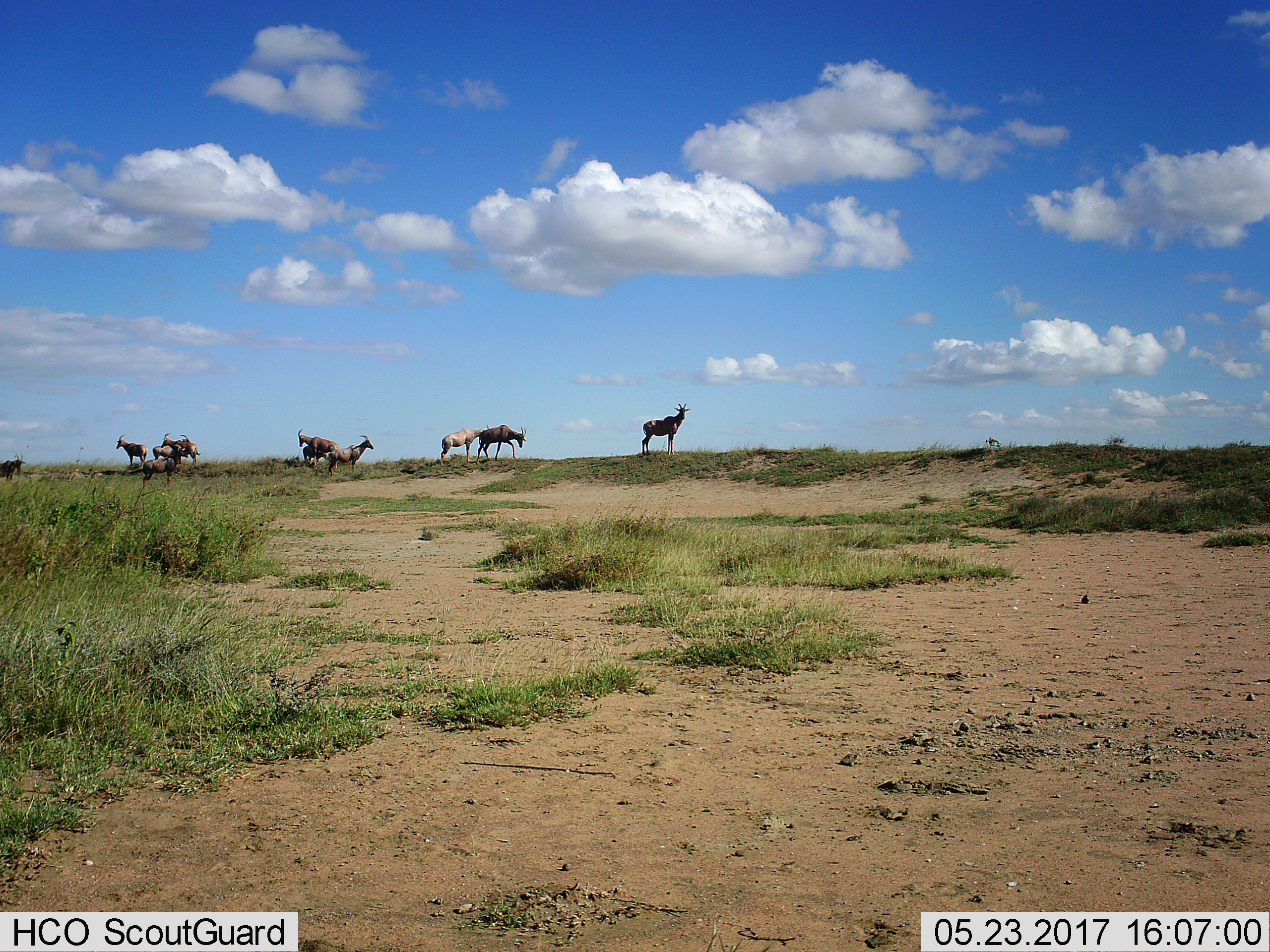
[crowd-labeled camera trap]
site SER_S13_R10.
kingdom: Animalia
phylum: Chordata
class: Mammalia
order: Artiodactyla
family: Bovidae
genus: Damaliscus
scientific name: Damaliscus lunatus jimela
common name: topi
Topi (Damaliscus lunatus jimela), count 10. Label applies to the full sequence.